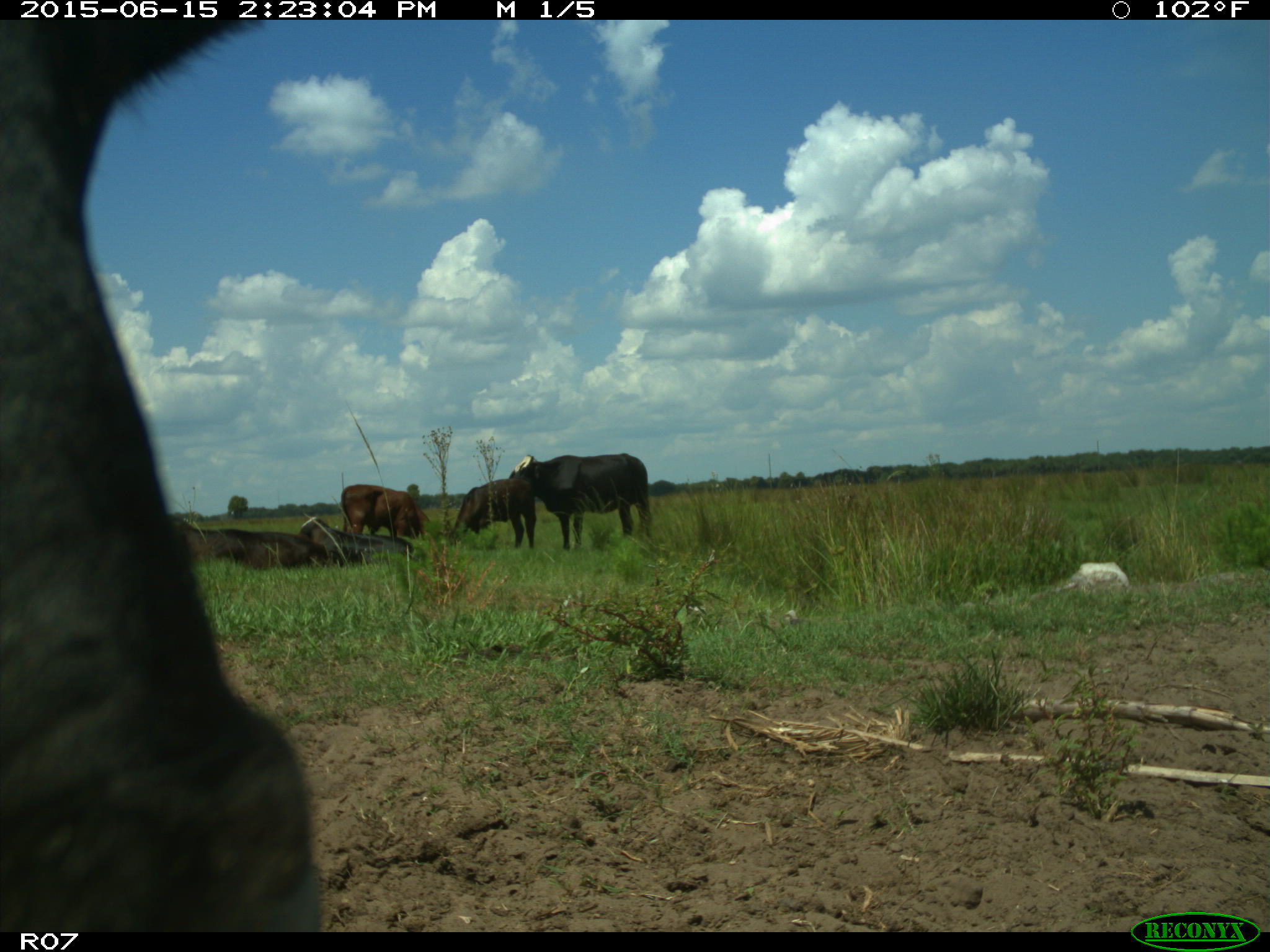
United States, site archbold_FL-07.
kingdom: Animalia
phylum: Chordata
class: Mammalia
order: Artiodactyla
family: Bovidae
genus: Bos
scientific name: Bos taurus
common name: domestic cow